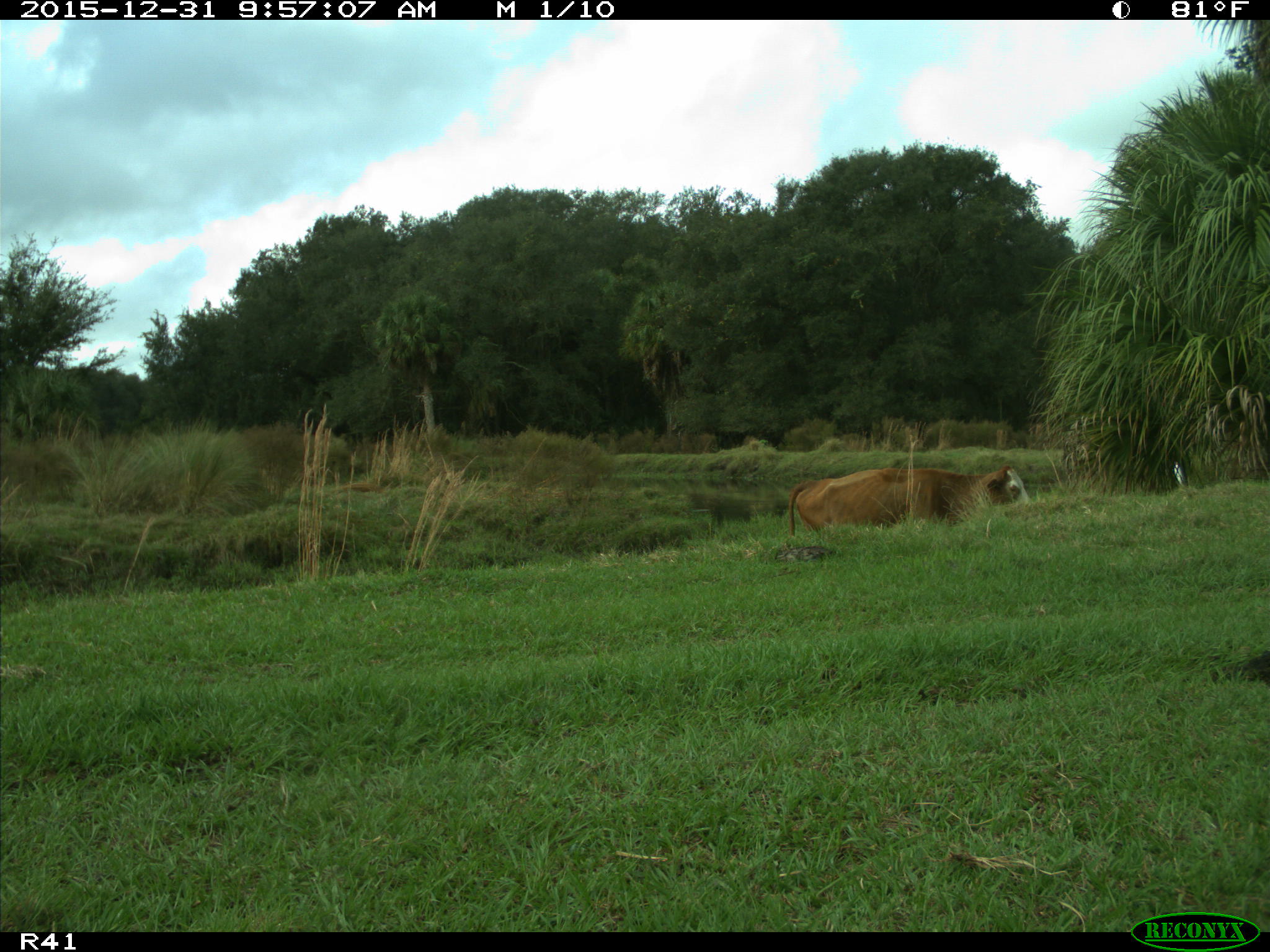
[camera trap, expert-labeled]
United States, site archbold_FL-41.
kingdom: Animalia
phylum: Chordata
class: Mammalia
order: Artiodactyla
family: Bovidae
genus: Bos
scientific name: Bos taurus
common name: domestic cow